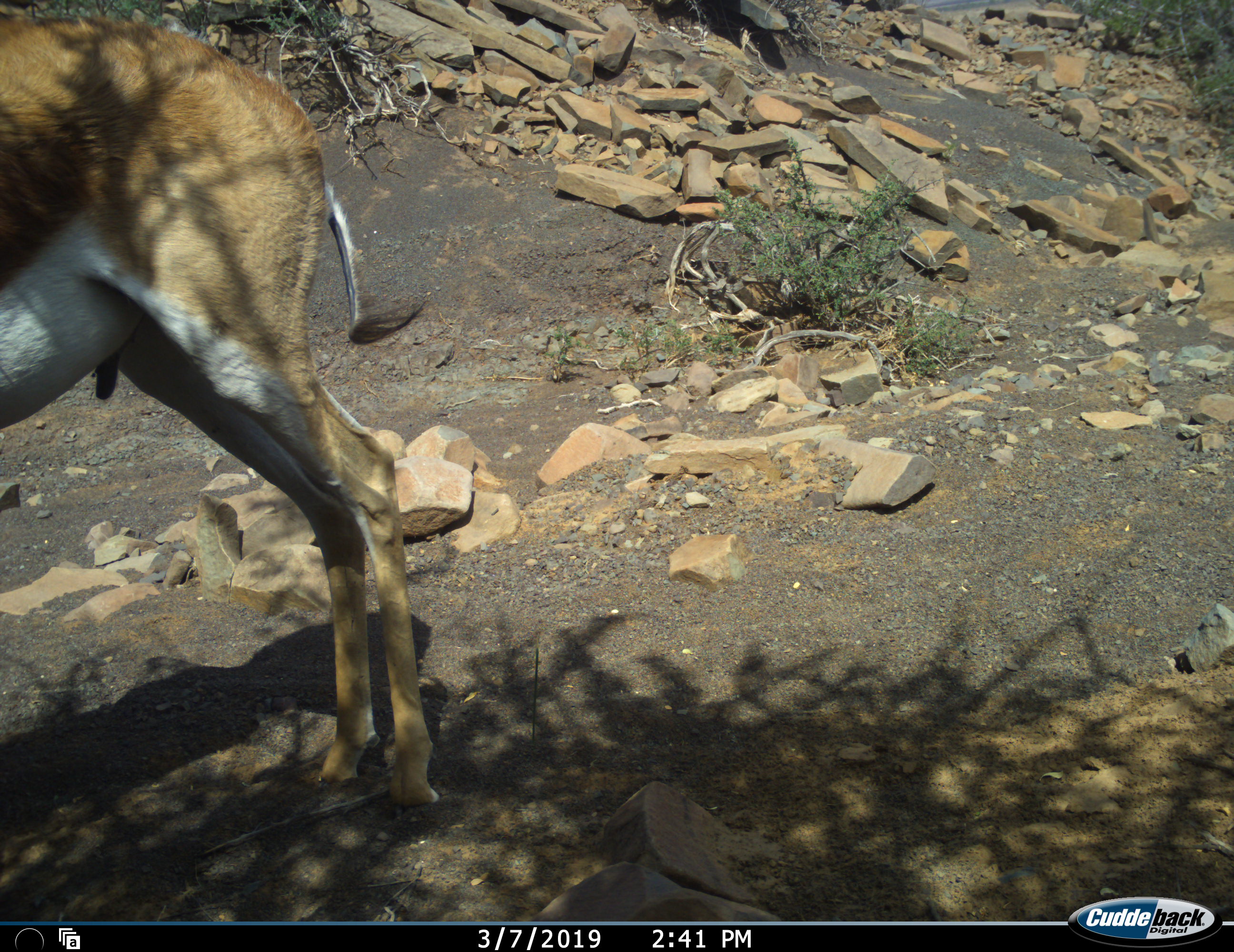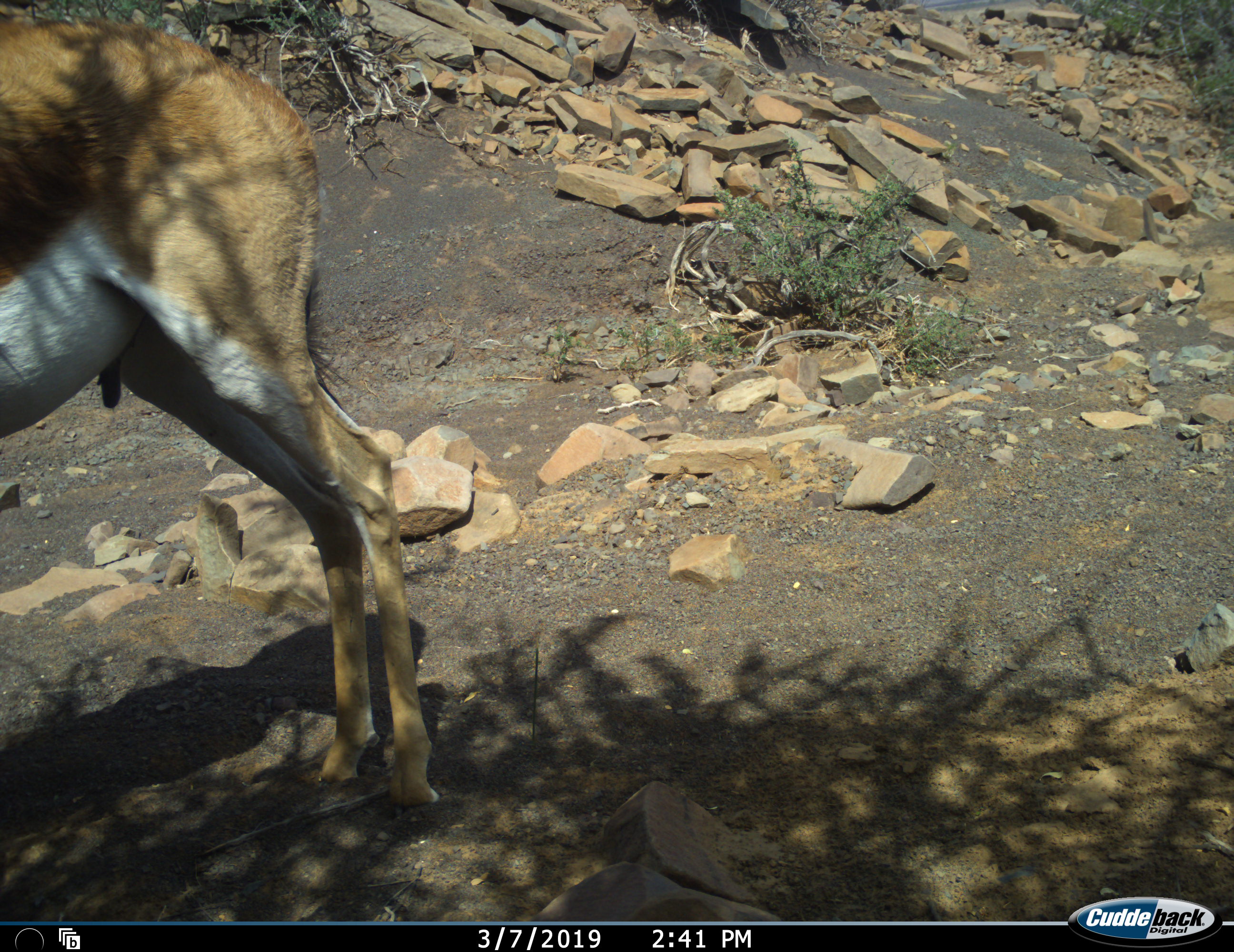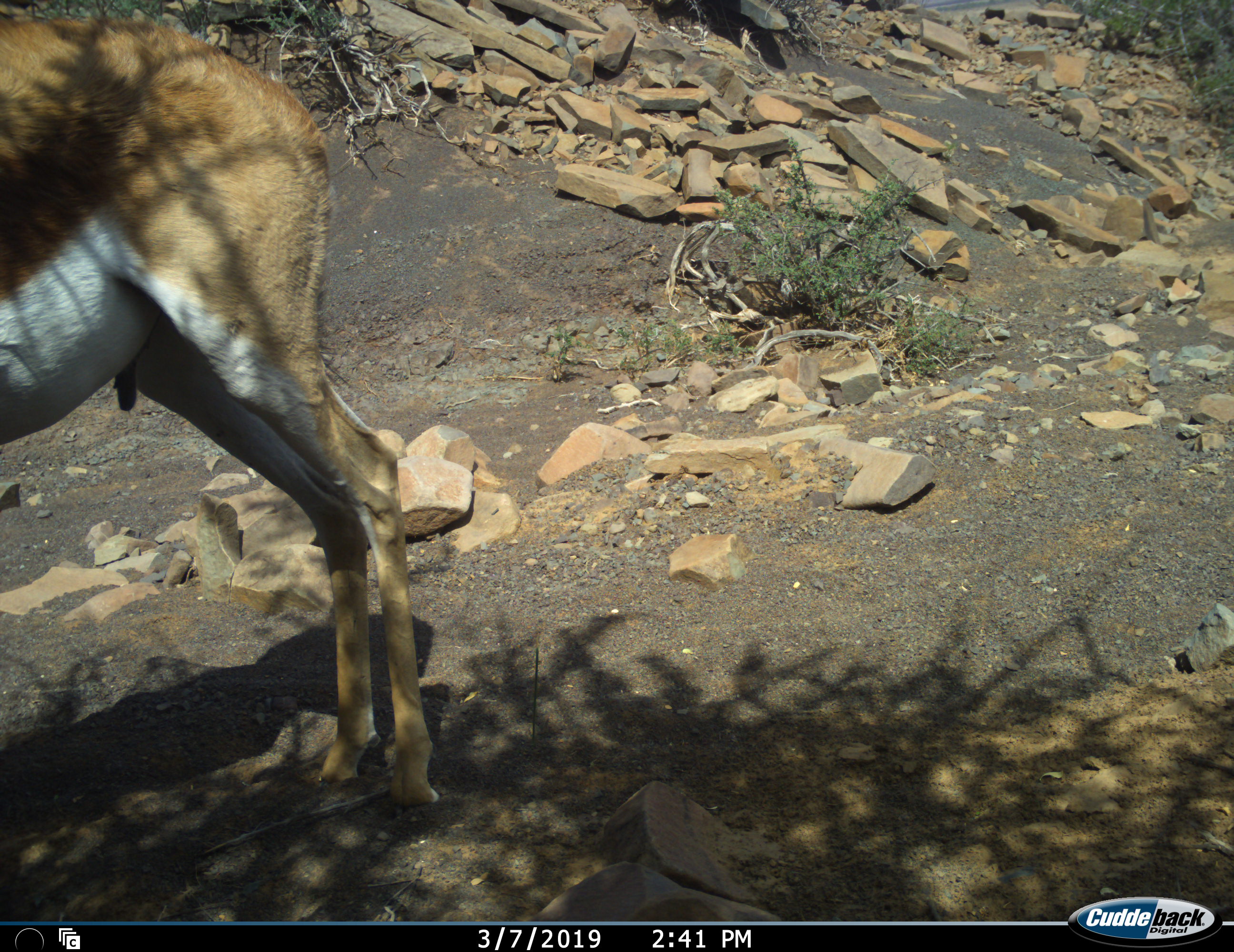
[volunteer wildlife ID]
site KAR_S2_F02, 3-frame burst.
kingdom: Animalia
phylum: Chordata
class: Mammalia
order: Artiodactyla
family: Bovidae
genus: Antidorcas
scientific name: Antidorcas marsupialis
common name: springbok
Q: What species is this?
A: Springbok (Antidorcas marsupialis).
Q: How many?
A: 1.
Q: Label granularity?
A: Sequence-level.